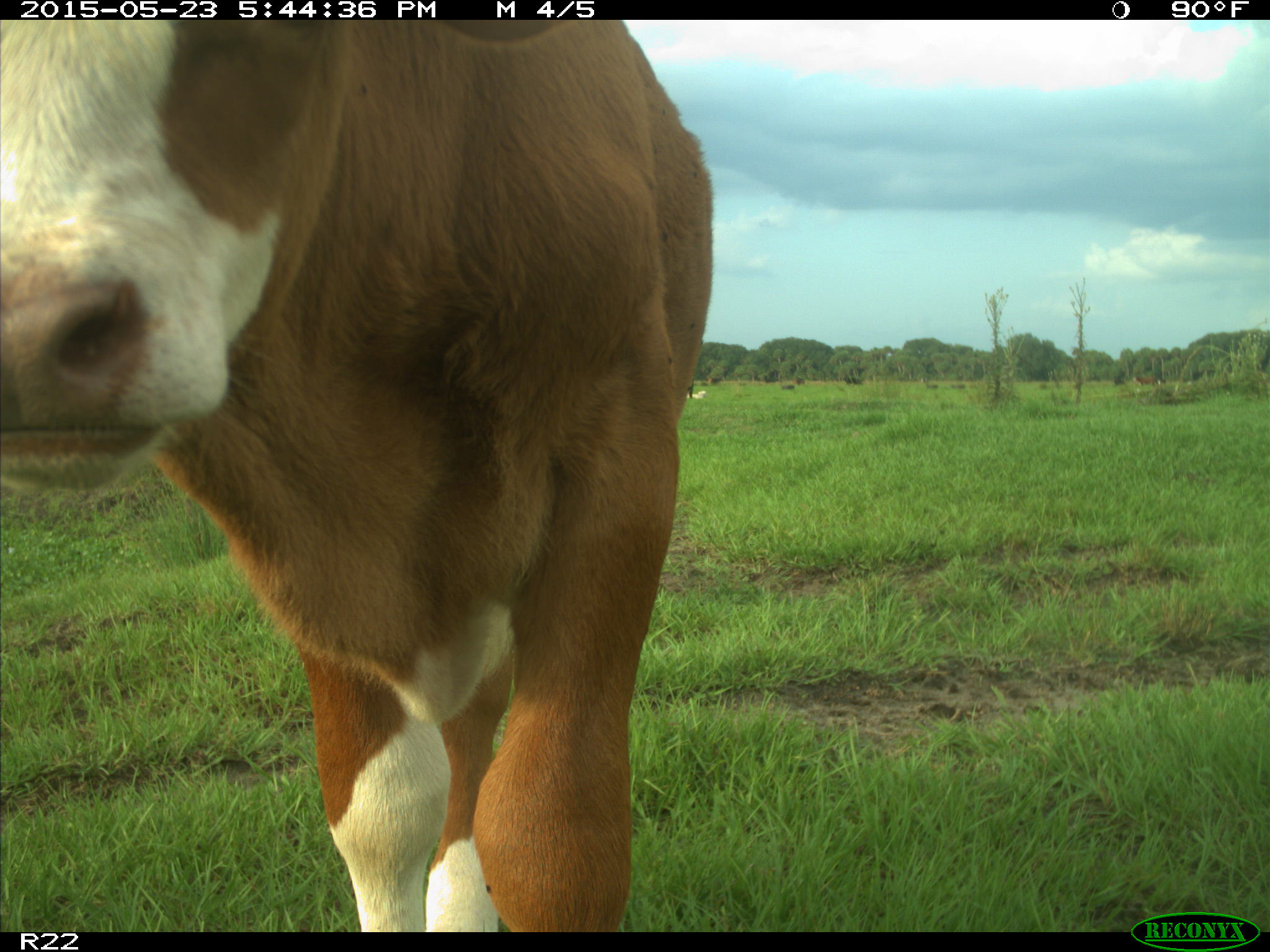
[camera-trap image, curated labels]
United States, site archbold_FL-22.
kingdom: Animalia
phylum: Chordata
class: Mammalia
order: Artiodactyla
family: Bovidae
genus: Bos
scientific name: Bos taurus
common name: domestic cow